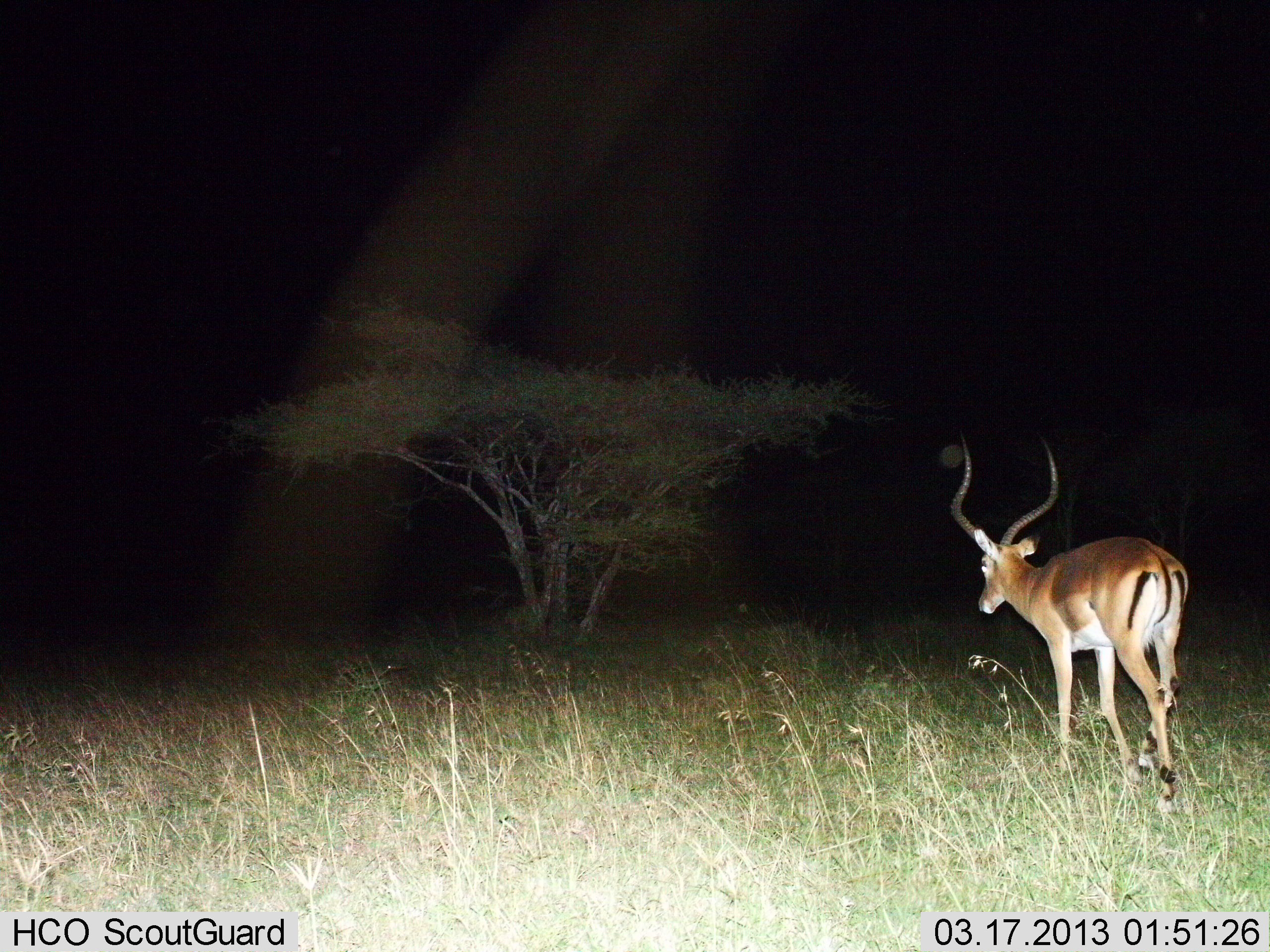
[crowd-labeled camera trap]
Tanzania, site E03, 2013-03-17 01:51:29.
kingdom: Animalia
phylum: Chordata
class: Mammalia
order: Artiodactyla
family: Bovidae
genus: Aepyceros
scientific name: Aepyceros melampus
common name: impala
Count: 1.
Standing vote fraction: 19%.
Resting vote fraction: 0%.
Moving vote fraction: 85%.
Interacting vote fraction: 0%.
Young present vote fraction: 0%.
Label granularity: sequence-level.